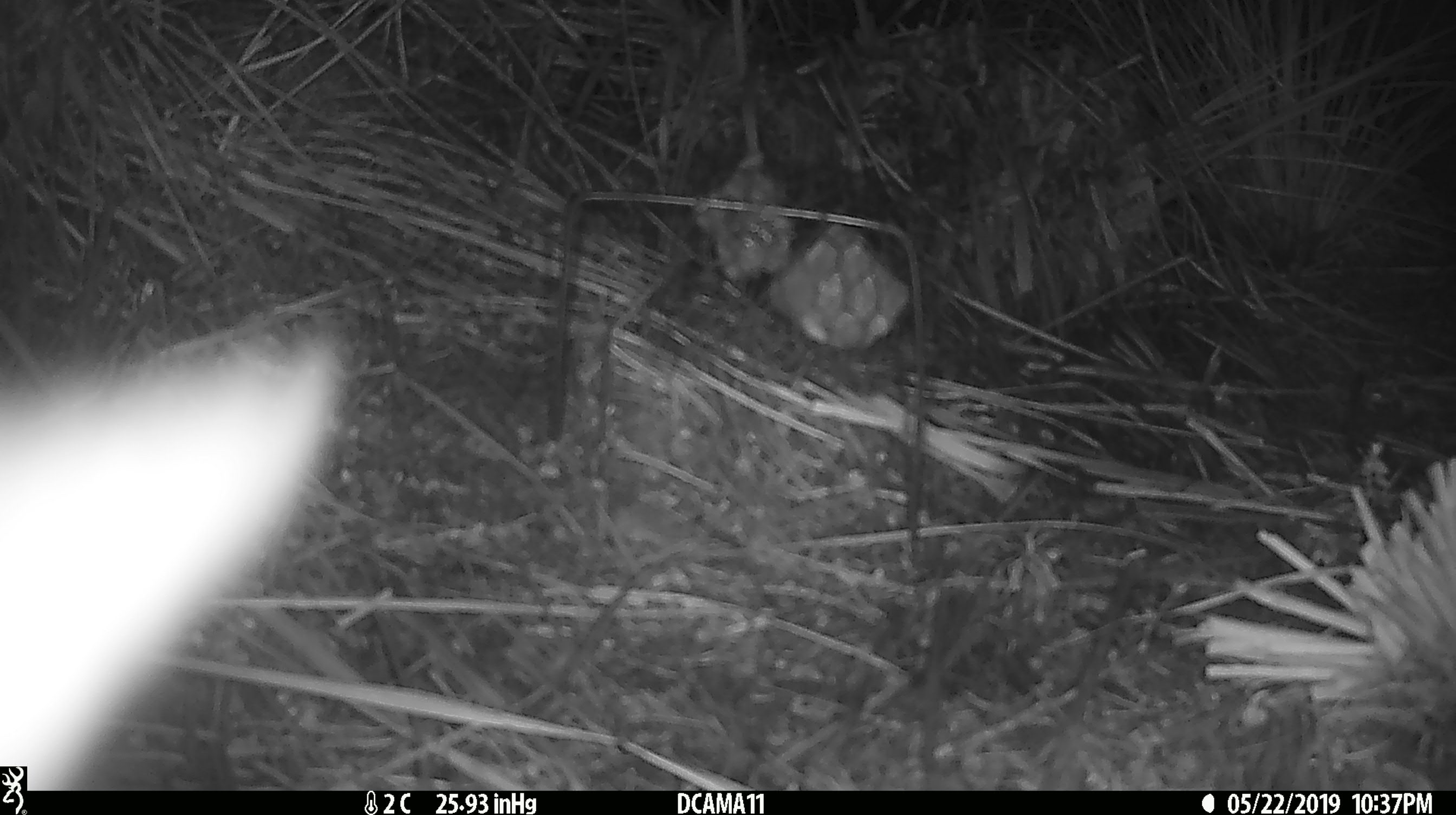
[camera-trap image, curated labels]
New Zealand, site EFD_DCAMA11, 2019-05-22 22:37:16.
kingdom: Animalia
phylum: Chordata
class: Mammalia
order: Diprotodontia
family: Phalangeridae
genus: Trichosurus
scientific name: Trichosurus vulpecula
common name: common brushtail possum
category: possum